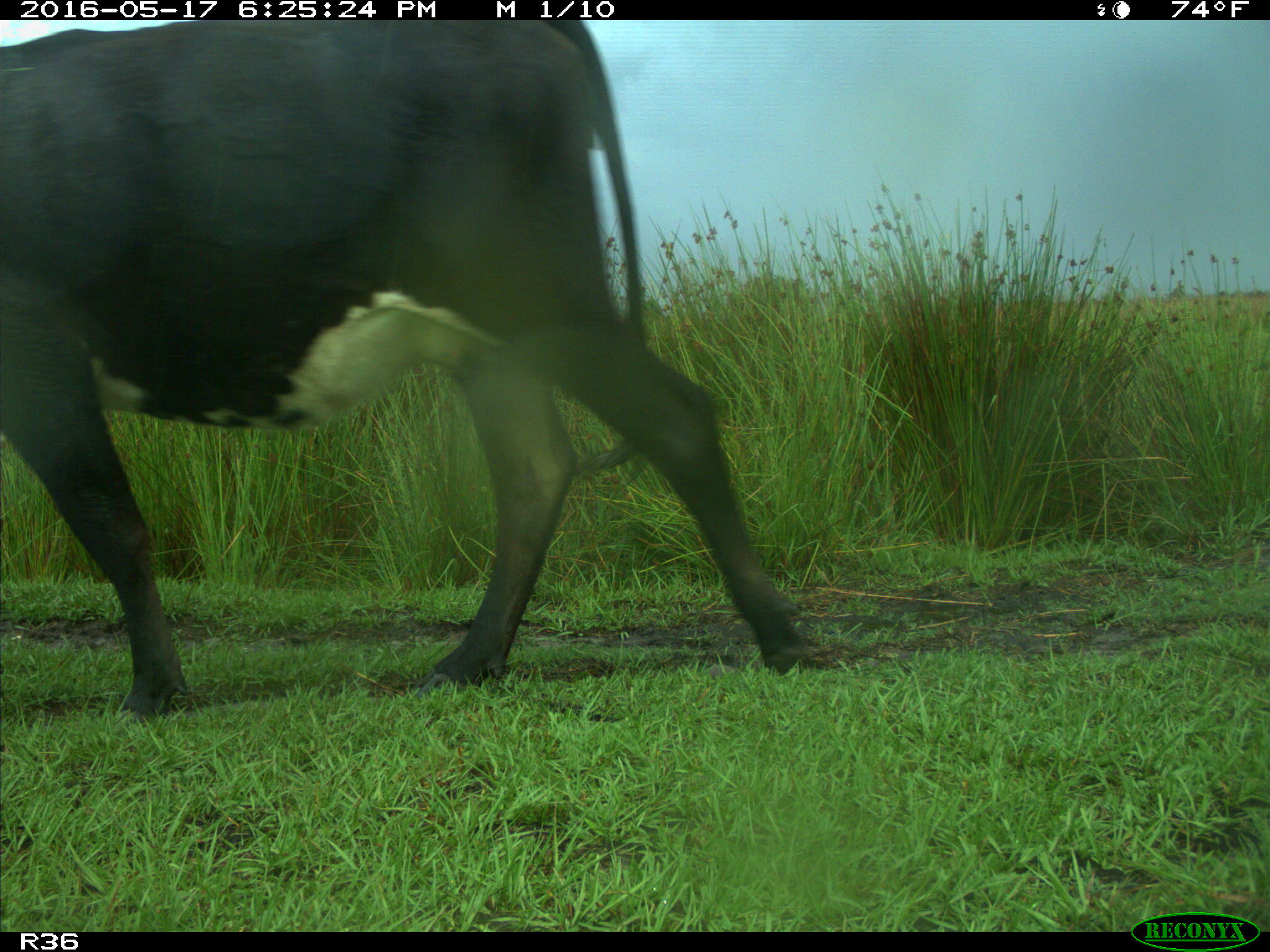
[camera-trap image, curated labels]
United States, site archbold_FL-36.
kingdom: Animalia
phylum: Chordata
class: Mammalia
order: Artiodactyla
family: Bovidae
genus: Bos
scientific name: Bos taurus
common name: domestic cow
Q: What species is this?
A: Bos taurus (domestic cow).